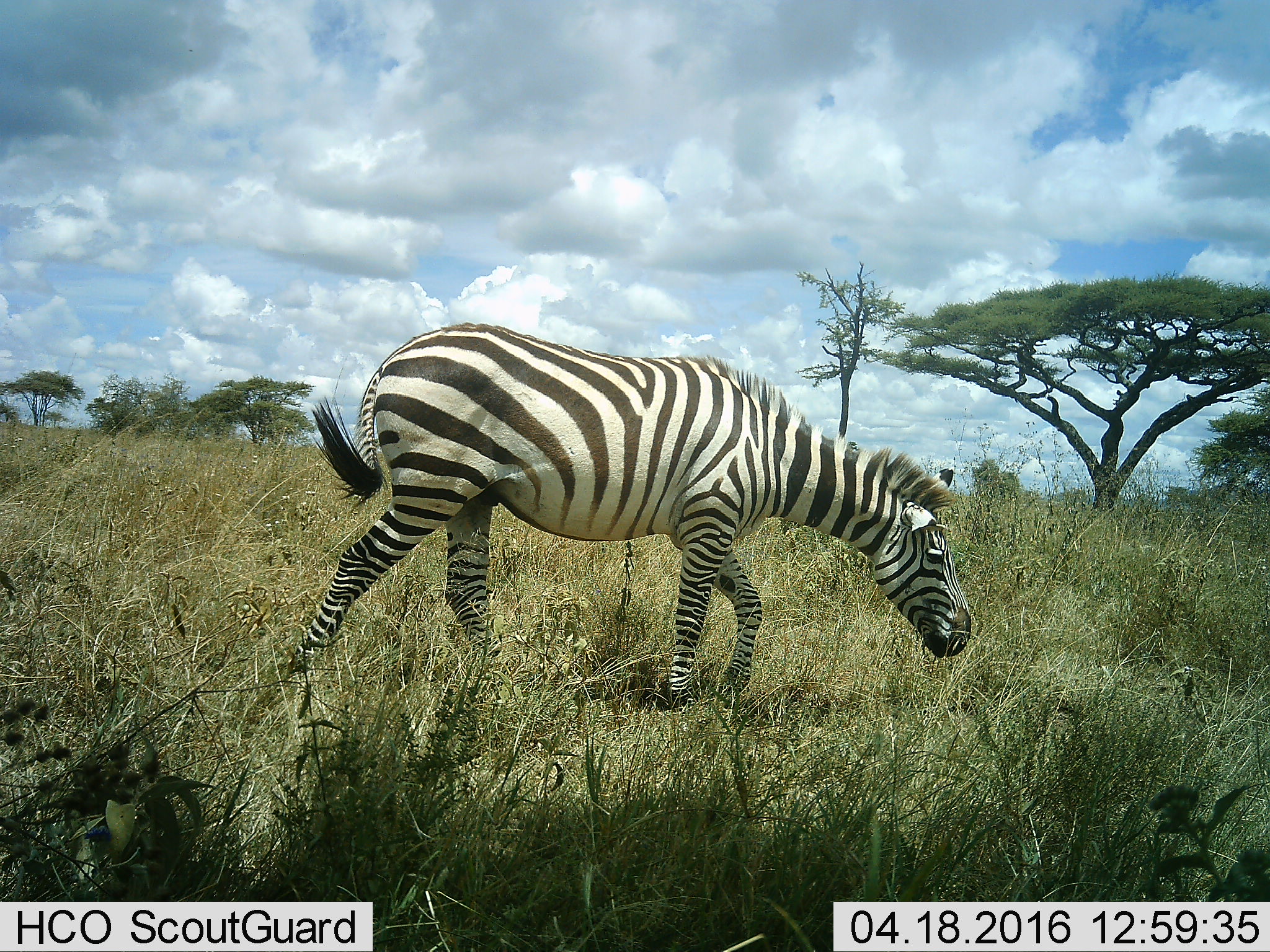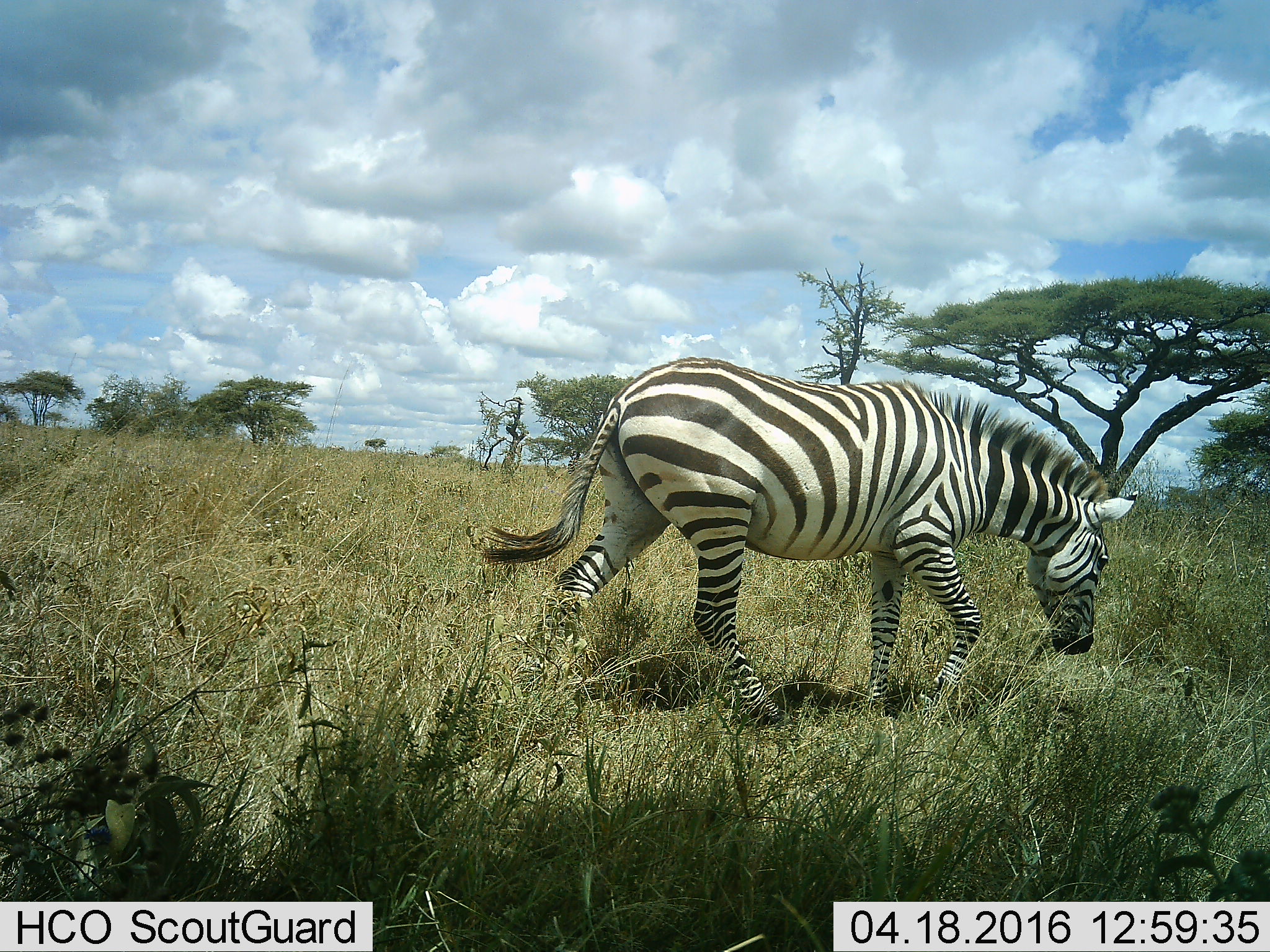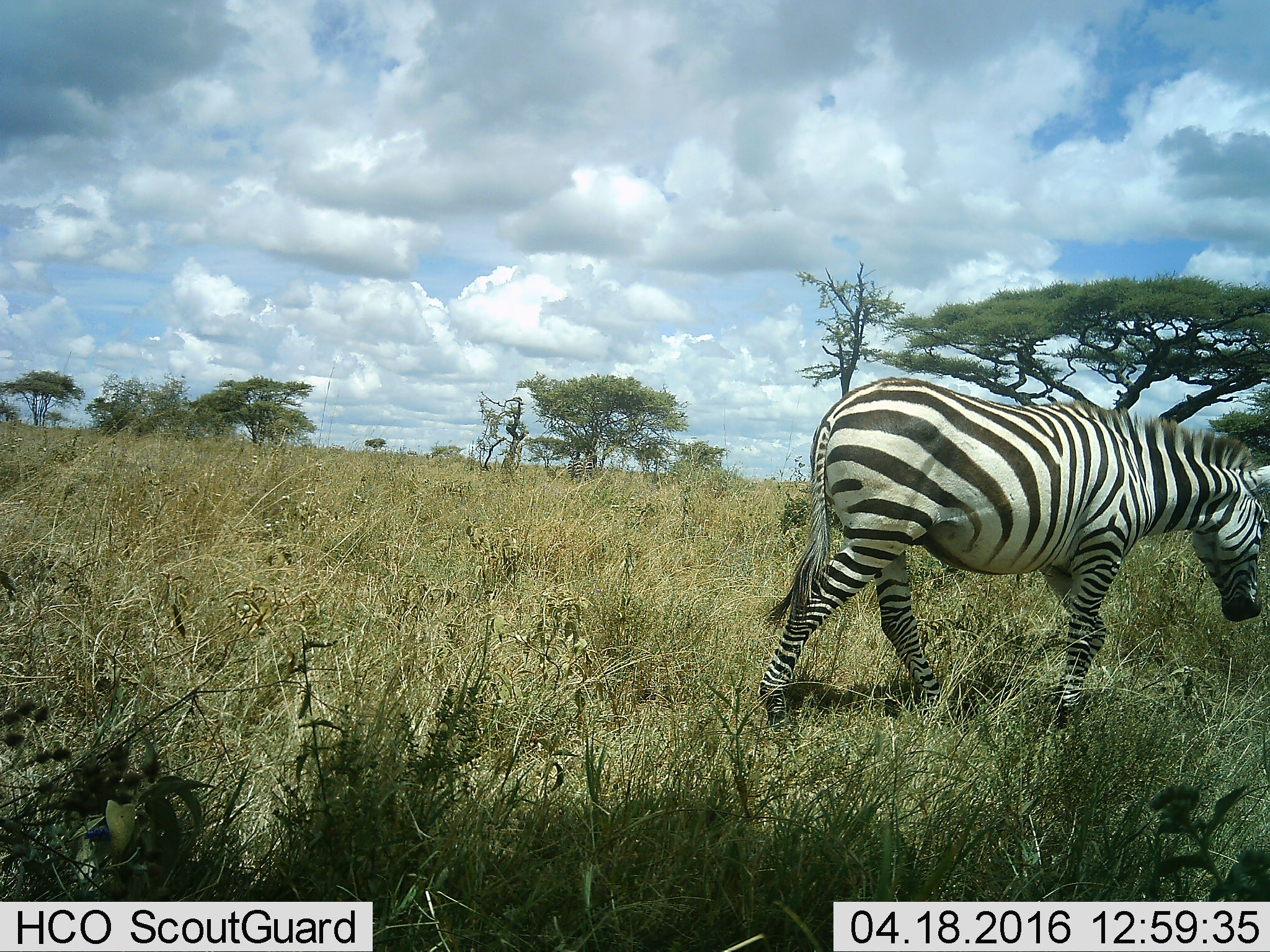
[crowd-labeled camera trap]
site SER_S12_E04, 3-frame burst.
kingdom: Animalia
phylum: Chordata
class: Mammalia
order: Perissodactyla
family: Equidae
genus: Equus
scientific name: Equus quagga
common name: plains zebra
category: zebraplains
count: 1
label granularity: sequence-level